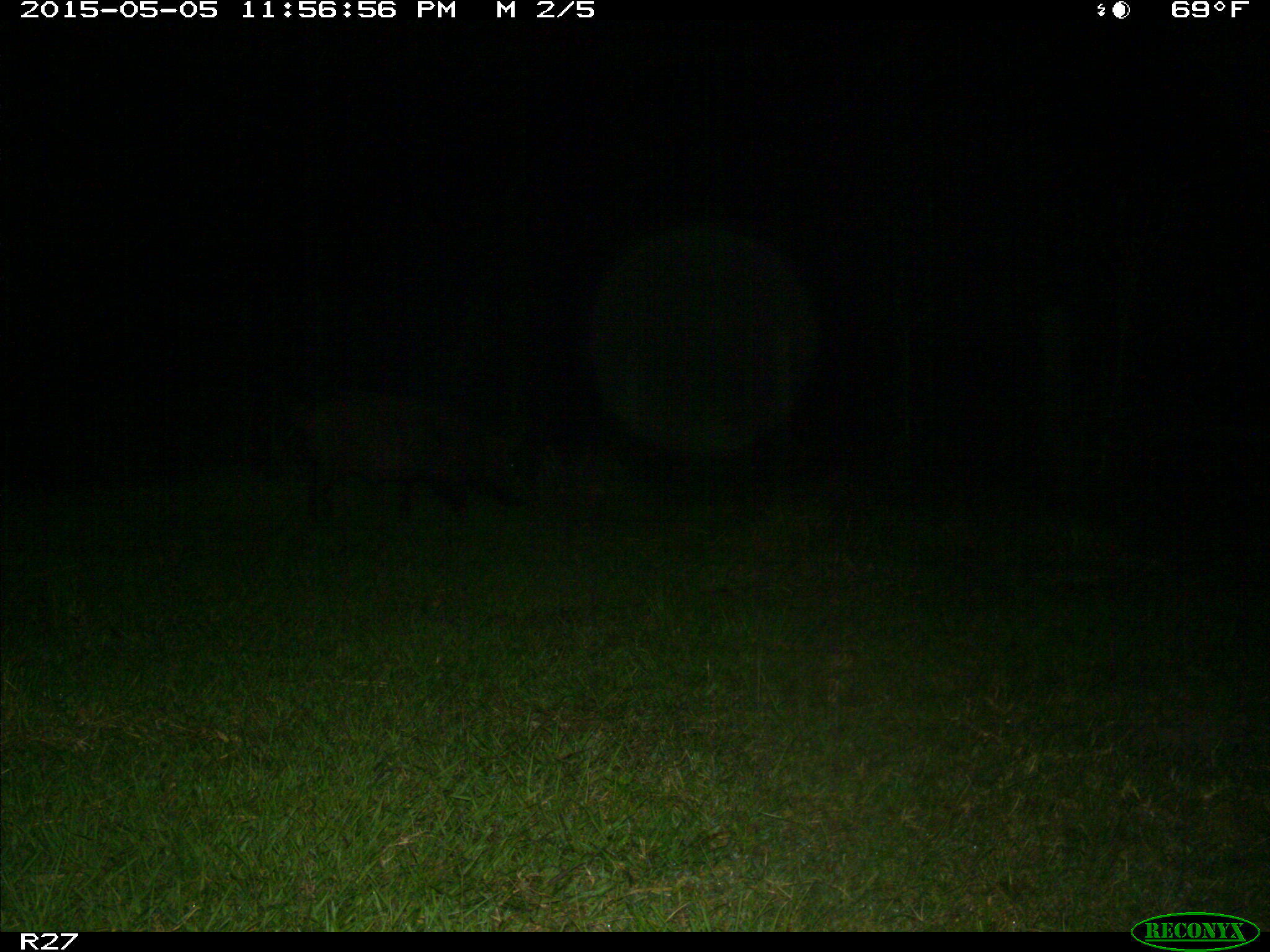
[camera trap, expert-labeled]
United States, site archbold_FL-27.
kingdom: Animalia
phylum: Chordata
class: Mammalia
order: Artiodactyla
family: Suidae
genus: Sus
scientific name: Sus scrofa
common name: wild boar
Sus scrofa (wild boar).